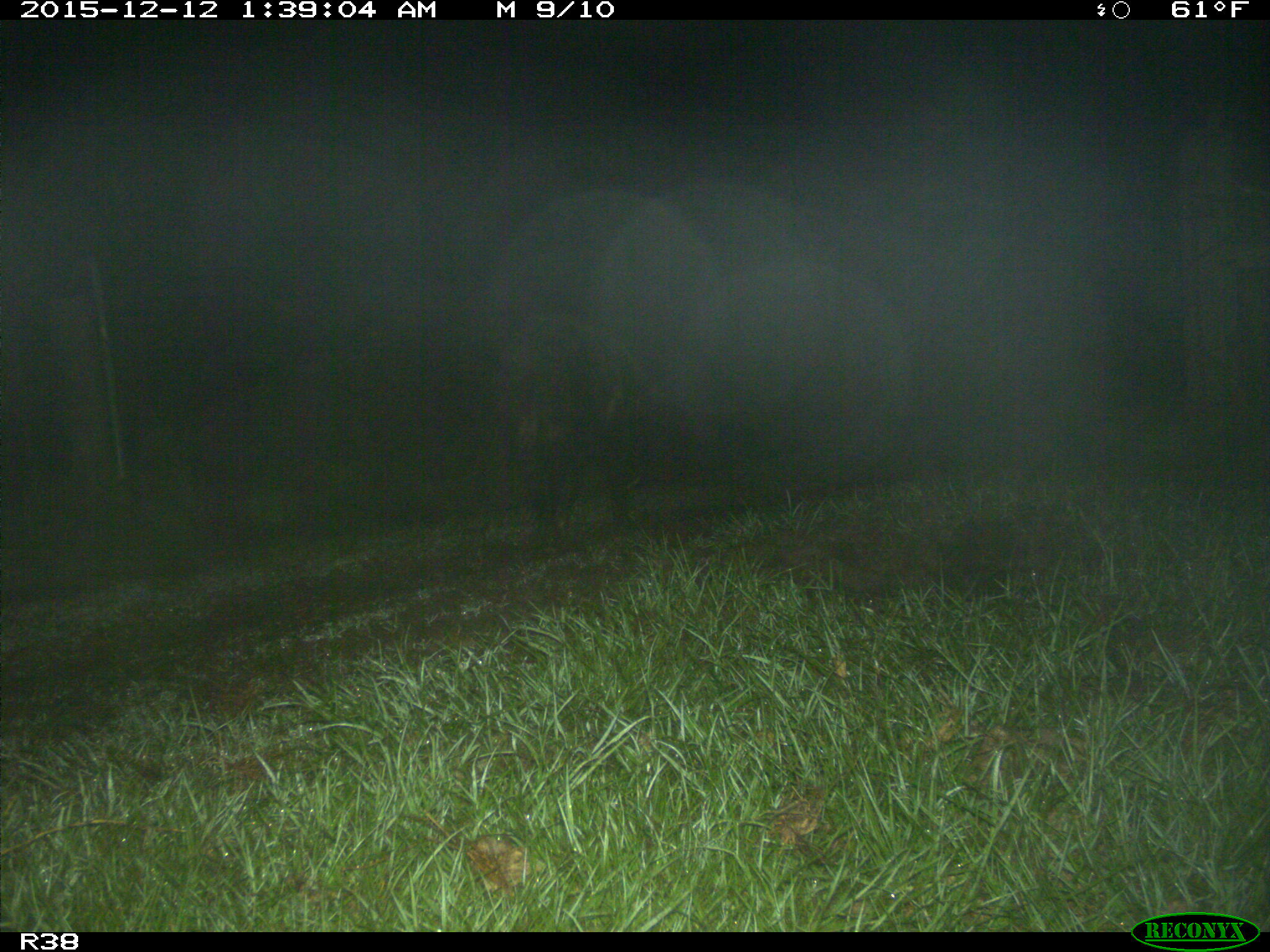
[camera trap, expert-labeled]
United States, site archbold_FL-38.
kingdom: Animalia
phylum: Chordata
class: Mammalia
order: Artiodactyla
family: Suidae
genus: Sus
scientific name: Sus scrofa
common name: wild boar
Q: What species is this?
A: Sus scrofa (wild boar).